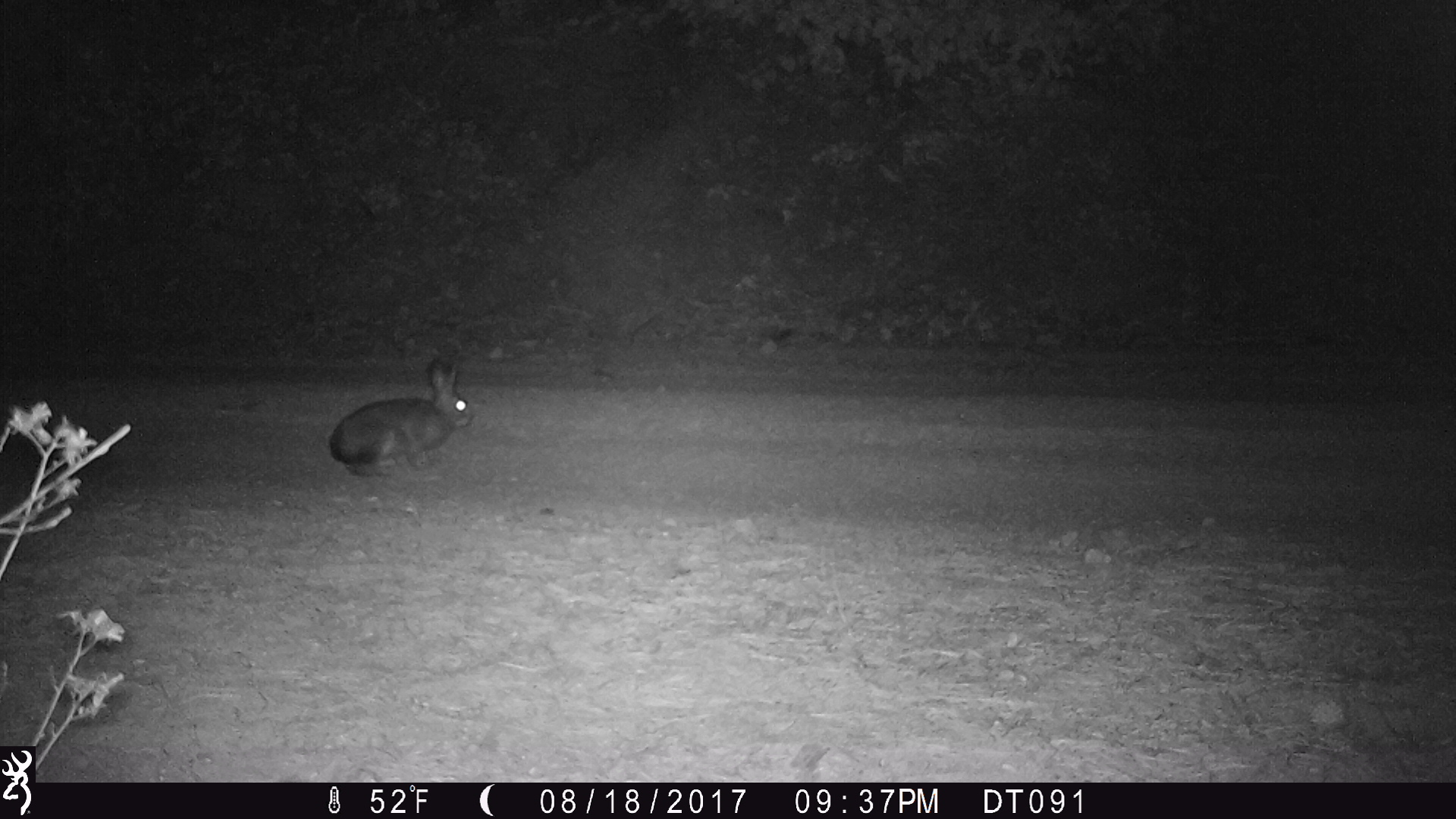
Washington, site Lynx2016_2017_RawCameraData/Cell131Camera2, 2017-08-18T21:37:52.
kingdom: Animalia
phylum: Chordata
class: Mammalia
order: Lagomorpha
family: Leporidae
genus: Lepus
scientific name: Lepus americanus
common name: snowshoe hare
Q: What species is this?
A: Lepus americanus (snowshoe hare).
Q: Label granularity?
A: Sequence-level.